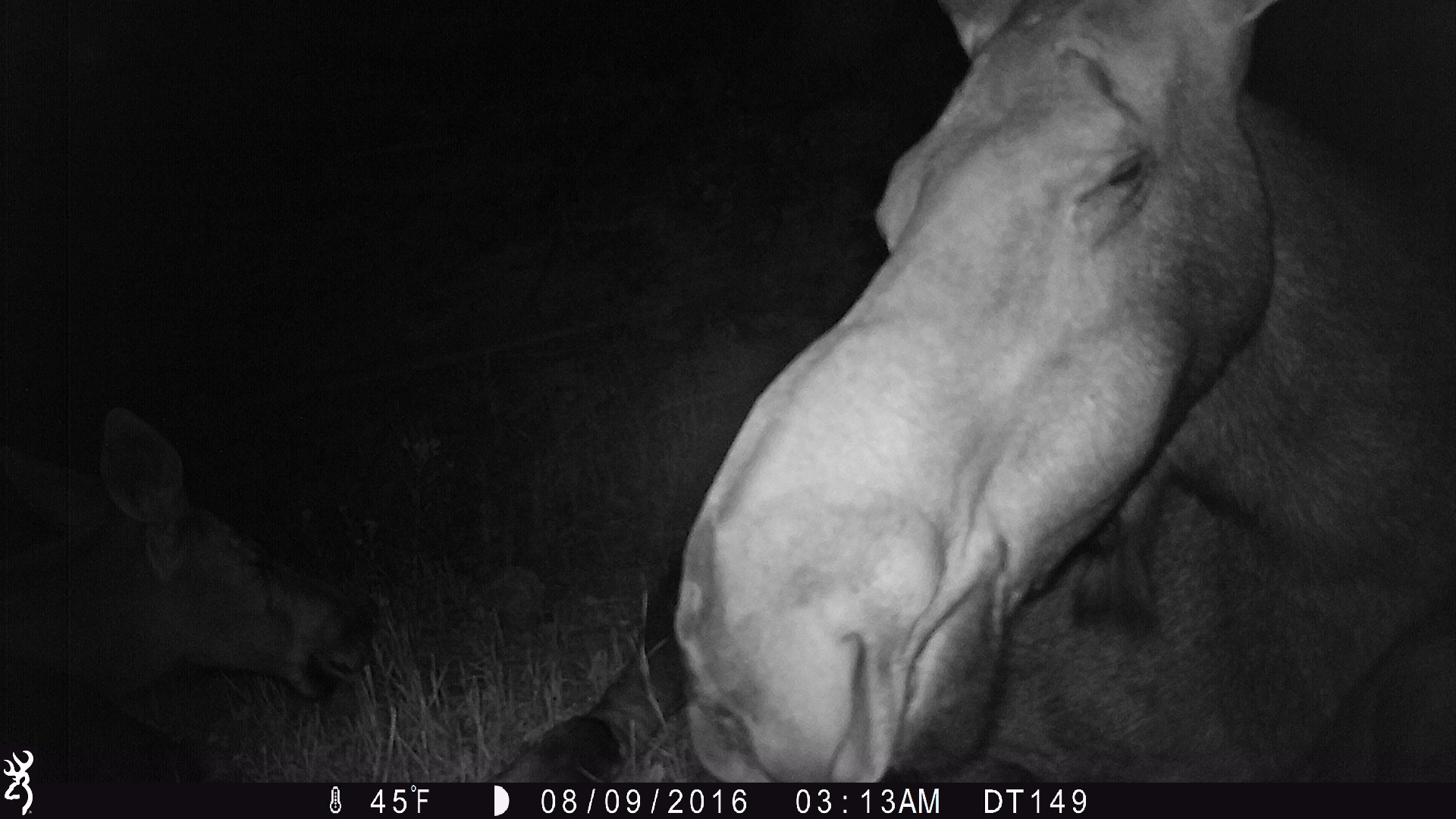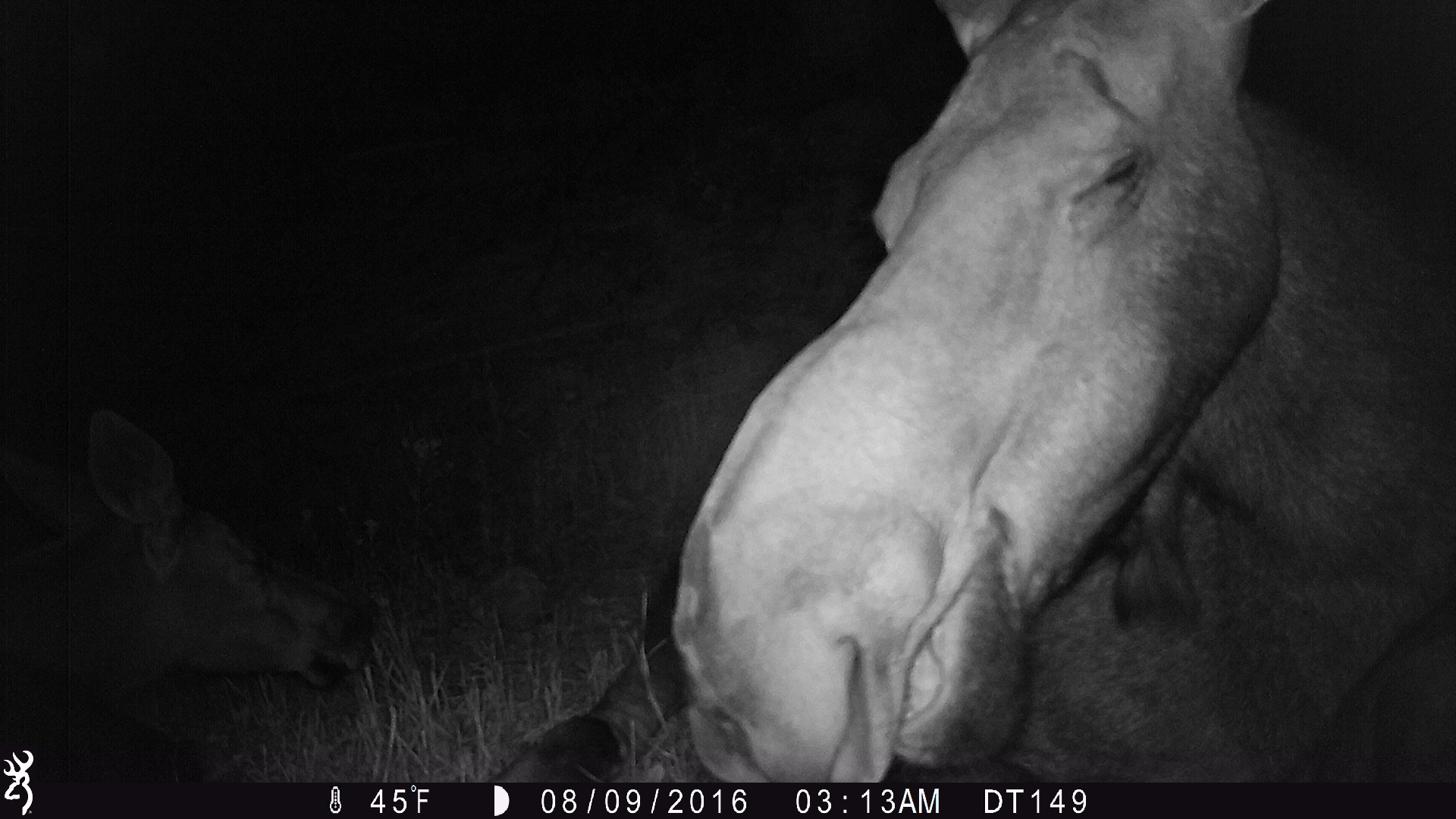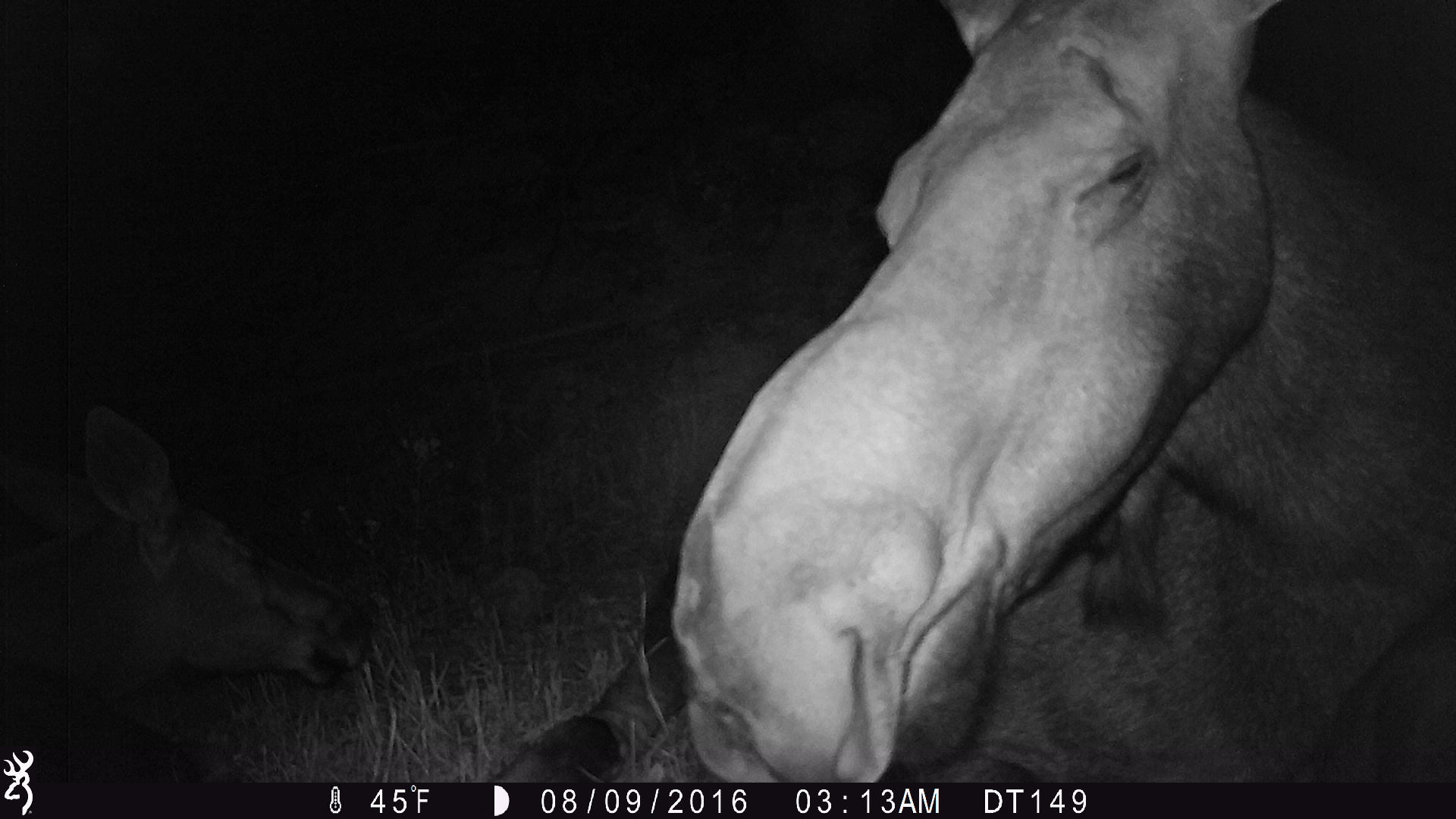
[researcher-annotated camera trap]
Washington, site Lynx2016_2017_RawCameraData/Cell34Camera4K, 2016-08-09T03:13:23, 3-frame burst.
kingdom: Animalia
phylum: Chordata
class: Mammalia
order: Artiodactyla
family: Cervidae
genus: Alces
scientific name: Alces alces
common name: moose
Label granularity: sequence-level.